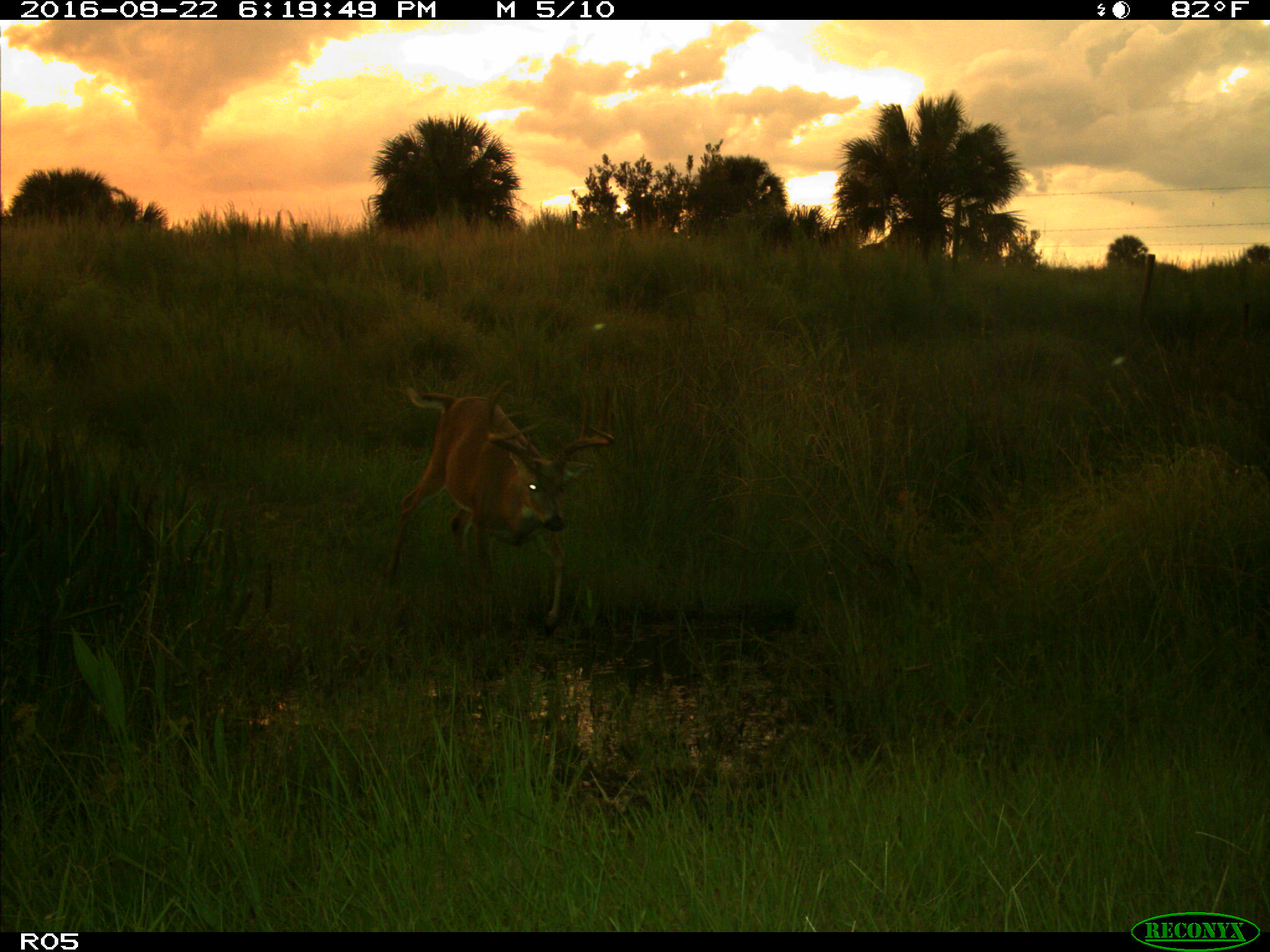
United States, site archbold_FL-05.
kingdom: Animalia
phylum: Chordata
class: Mammalia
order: Artiodactyla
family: Cervidae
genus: Odocoileus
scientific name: Odocoileus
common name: deer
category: unidentified deer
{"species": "unidentified deer (deer) (Odocoileus)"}